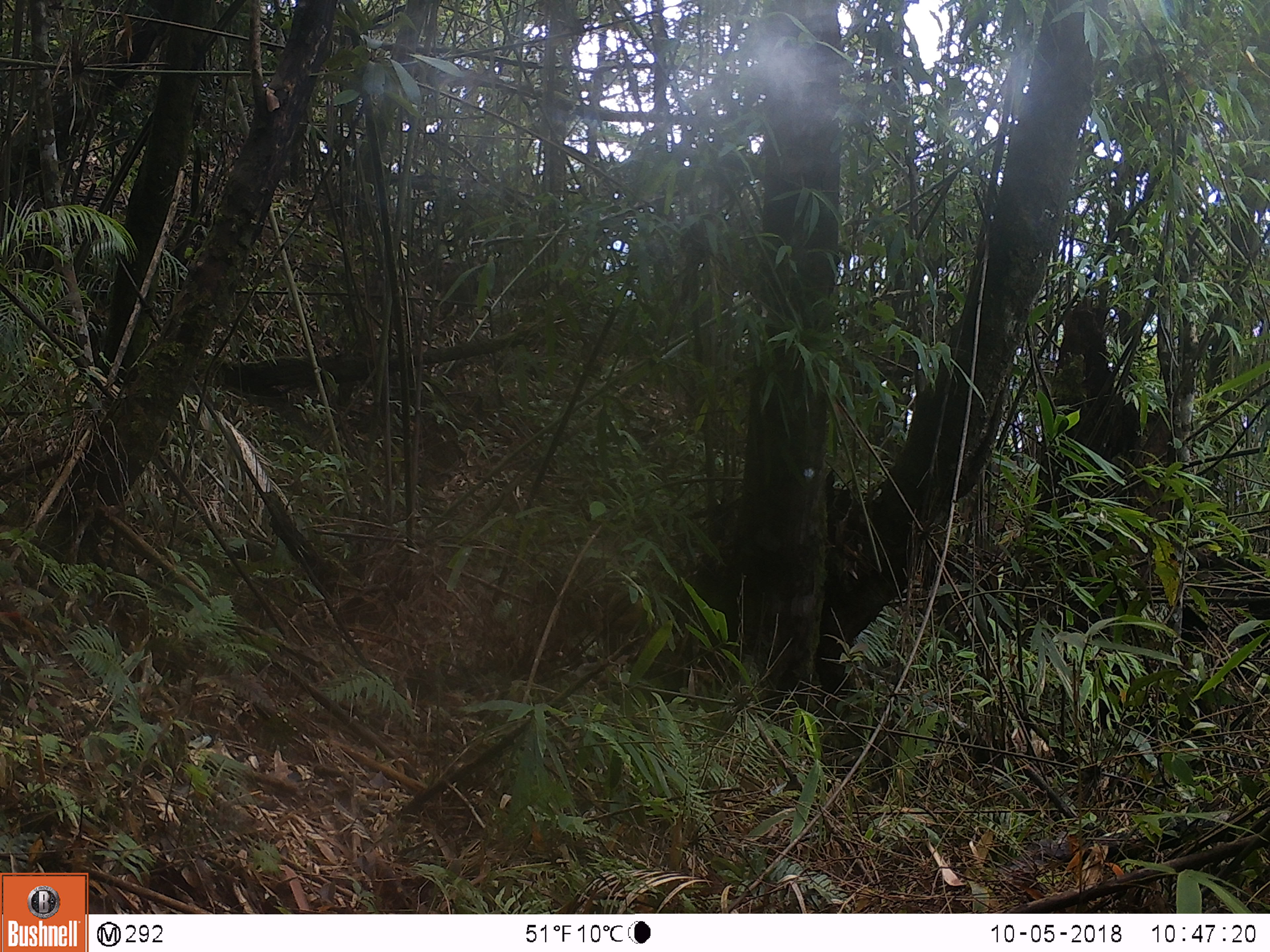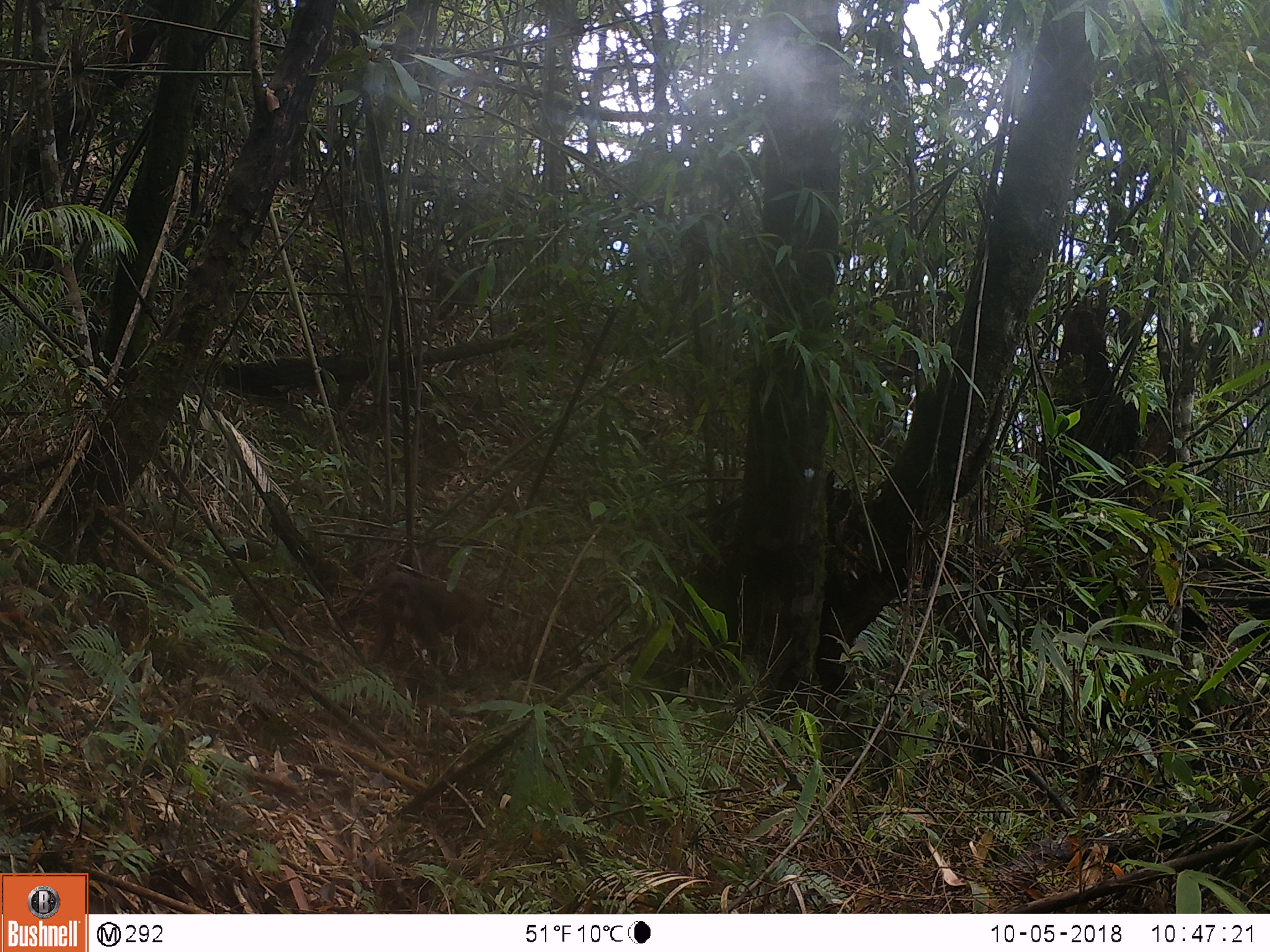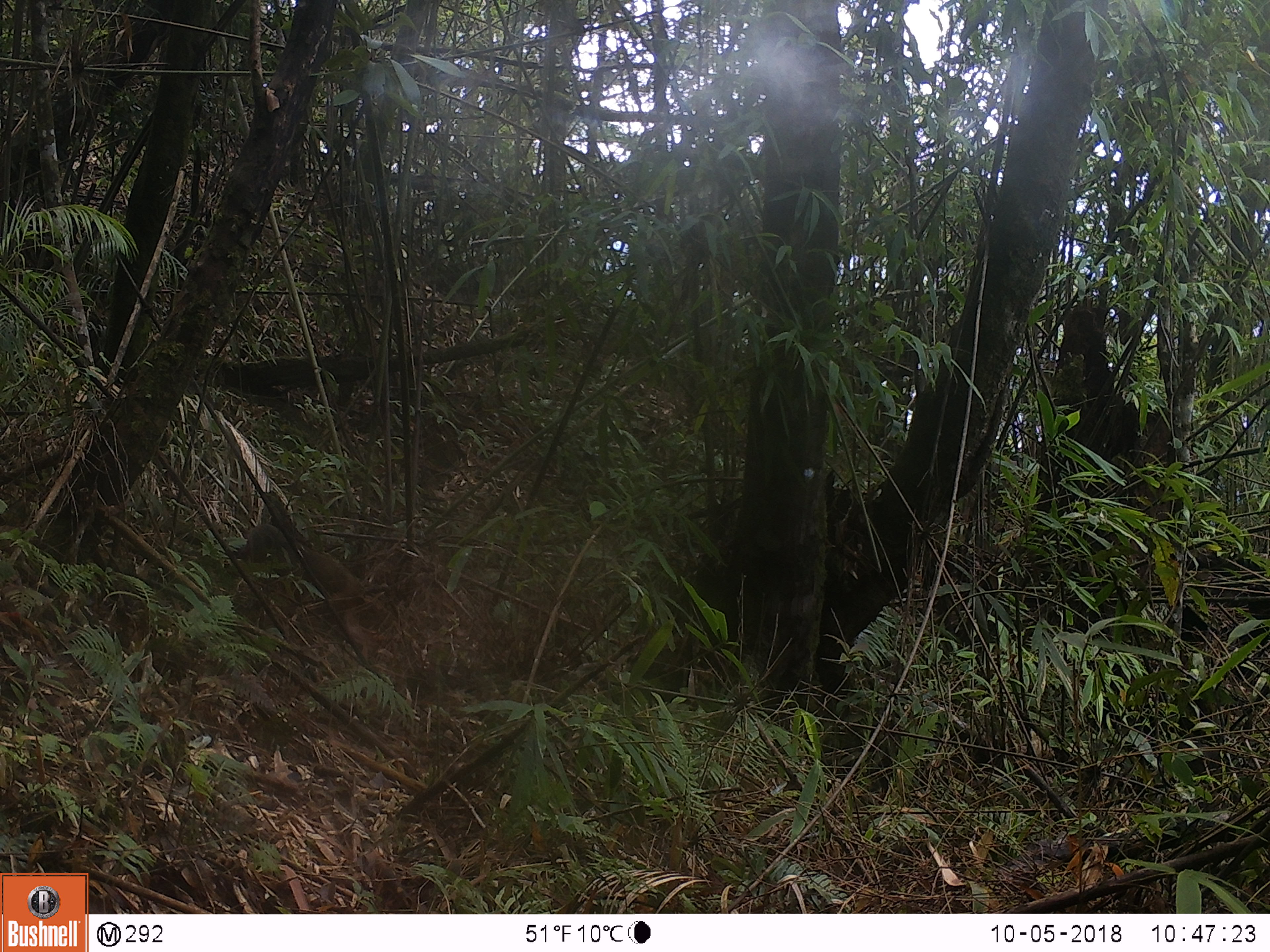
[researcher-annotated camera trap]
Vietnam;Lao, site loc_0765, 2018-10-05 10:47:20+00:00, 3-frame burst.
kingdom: Animalia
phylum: Chordata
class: Mammalia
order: Primates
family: Cercopithecidae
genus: Macaca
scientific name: Macaca arctoides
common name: stump-tailed macaque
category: stump tailed macaque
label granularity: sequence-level